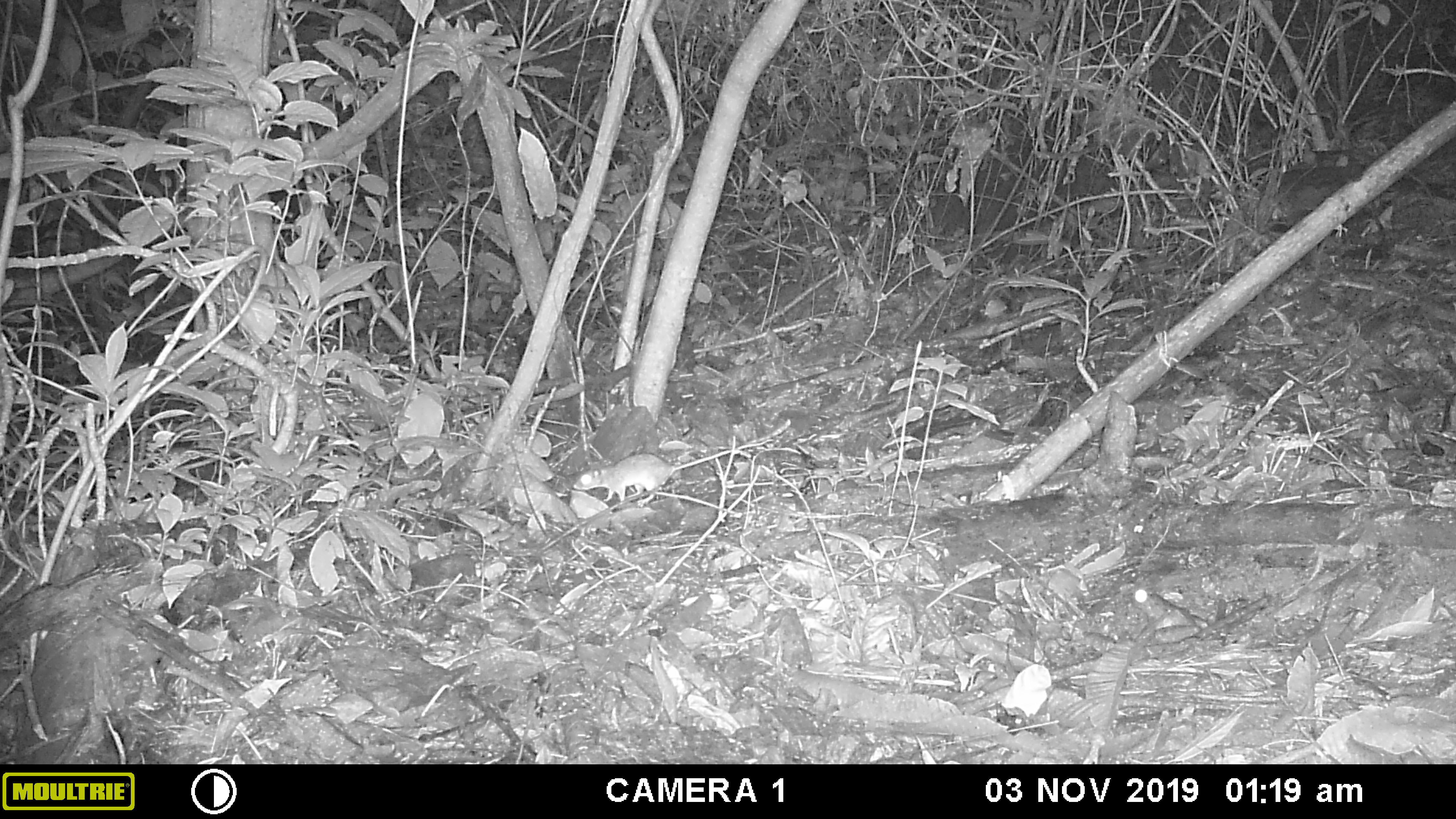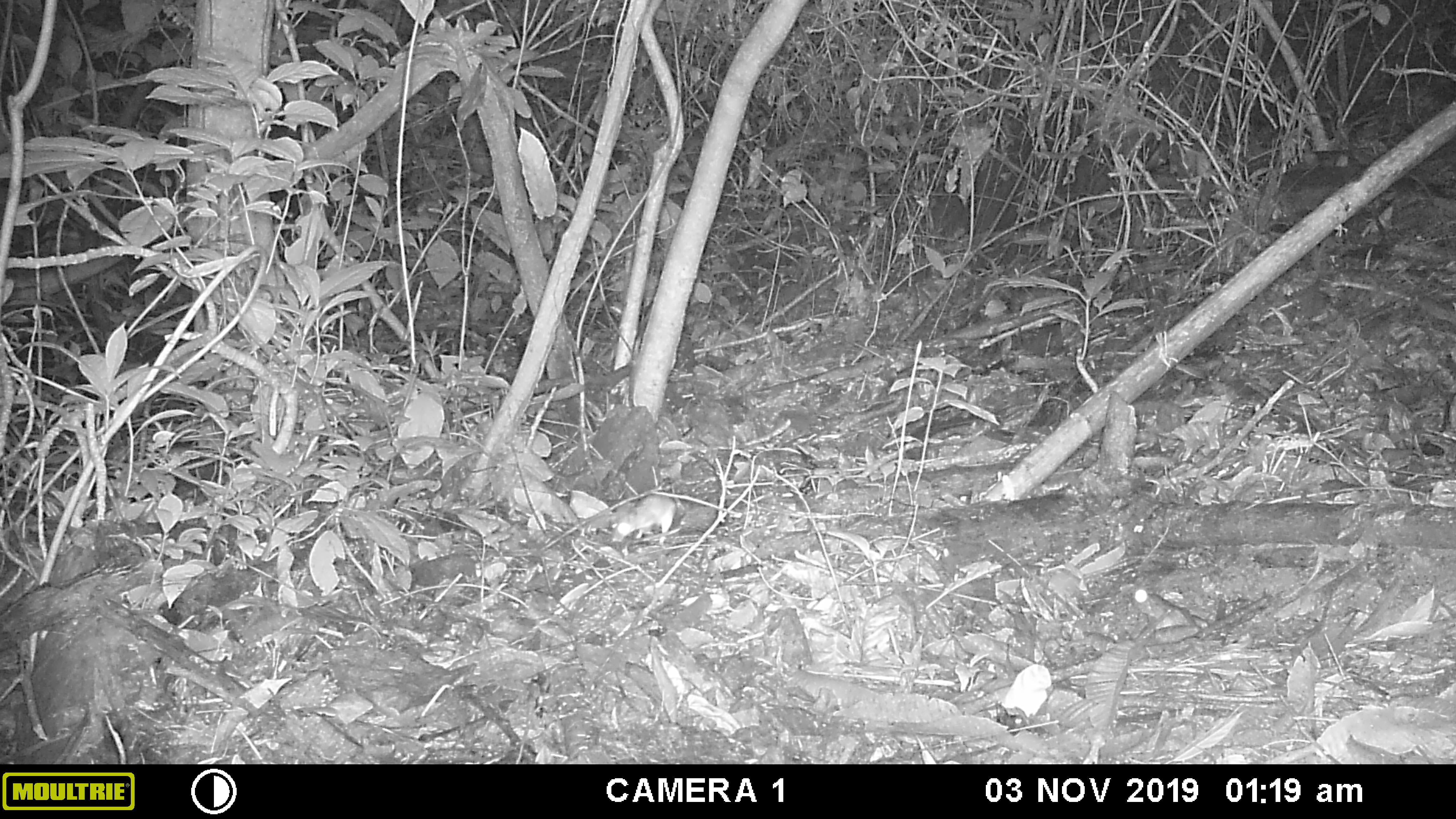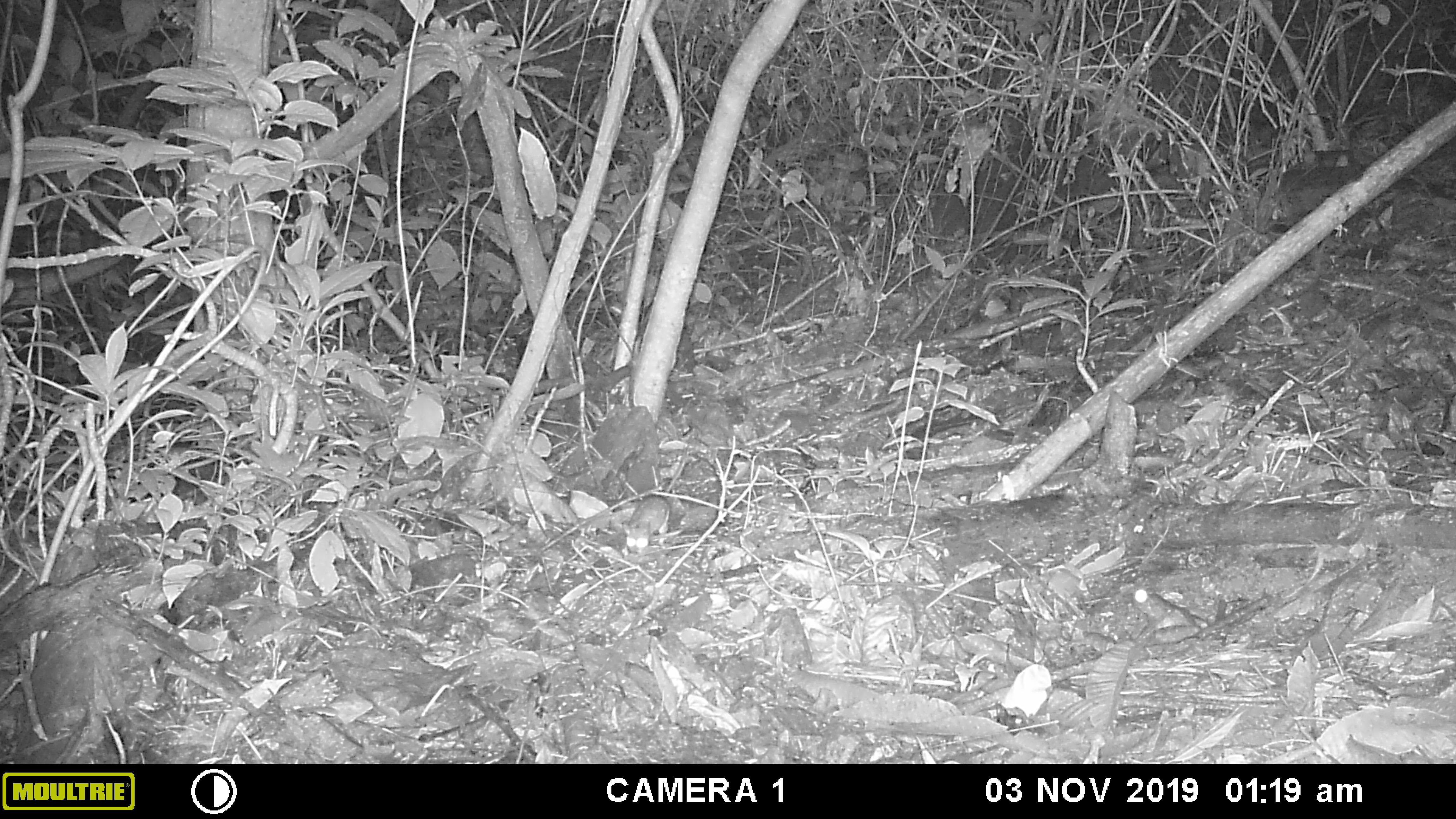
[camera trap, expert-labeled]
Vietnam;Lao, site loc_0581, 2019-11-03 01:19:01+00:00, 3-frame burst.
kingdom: Animalia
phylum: Chordata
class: Mammalia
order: Rodentia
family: Muridae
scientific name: Muridae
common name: old-world mice and rats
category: unidentified murid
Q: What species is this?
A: Unidentified murid (old-world mice and rats) (Muridae).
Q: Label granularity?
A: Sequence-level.